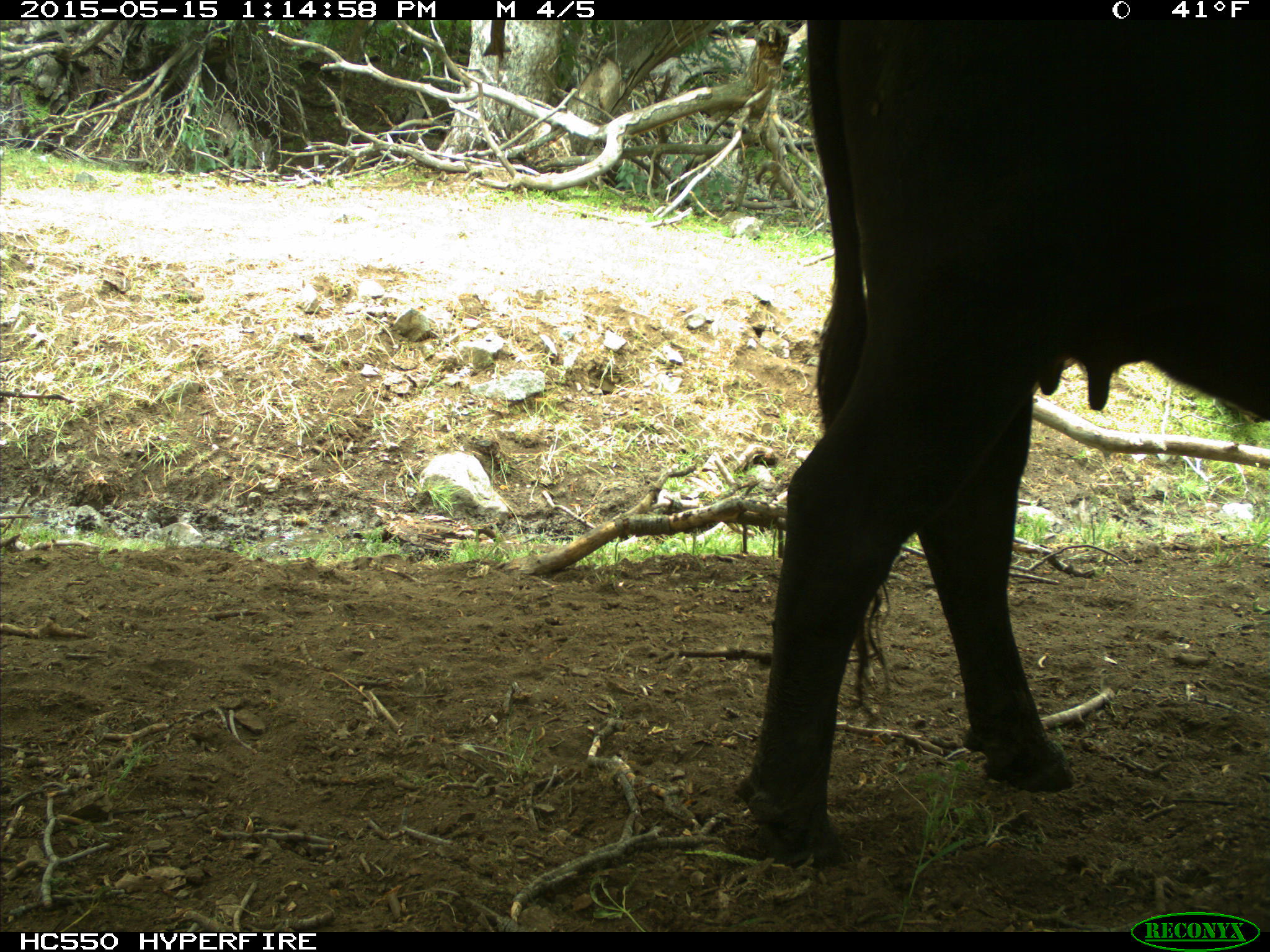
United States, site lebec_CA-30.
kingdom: Animalia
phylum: Chordata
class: Mammalia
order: Artiodactyla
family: Bovidae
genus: Bos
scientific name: Bos taurus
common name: domestic cow